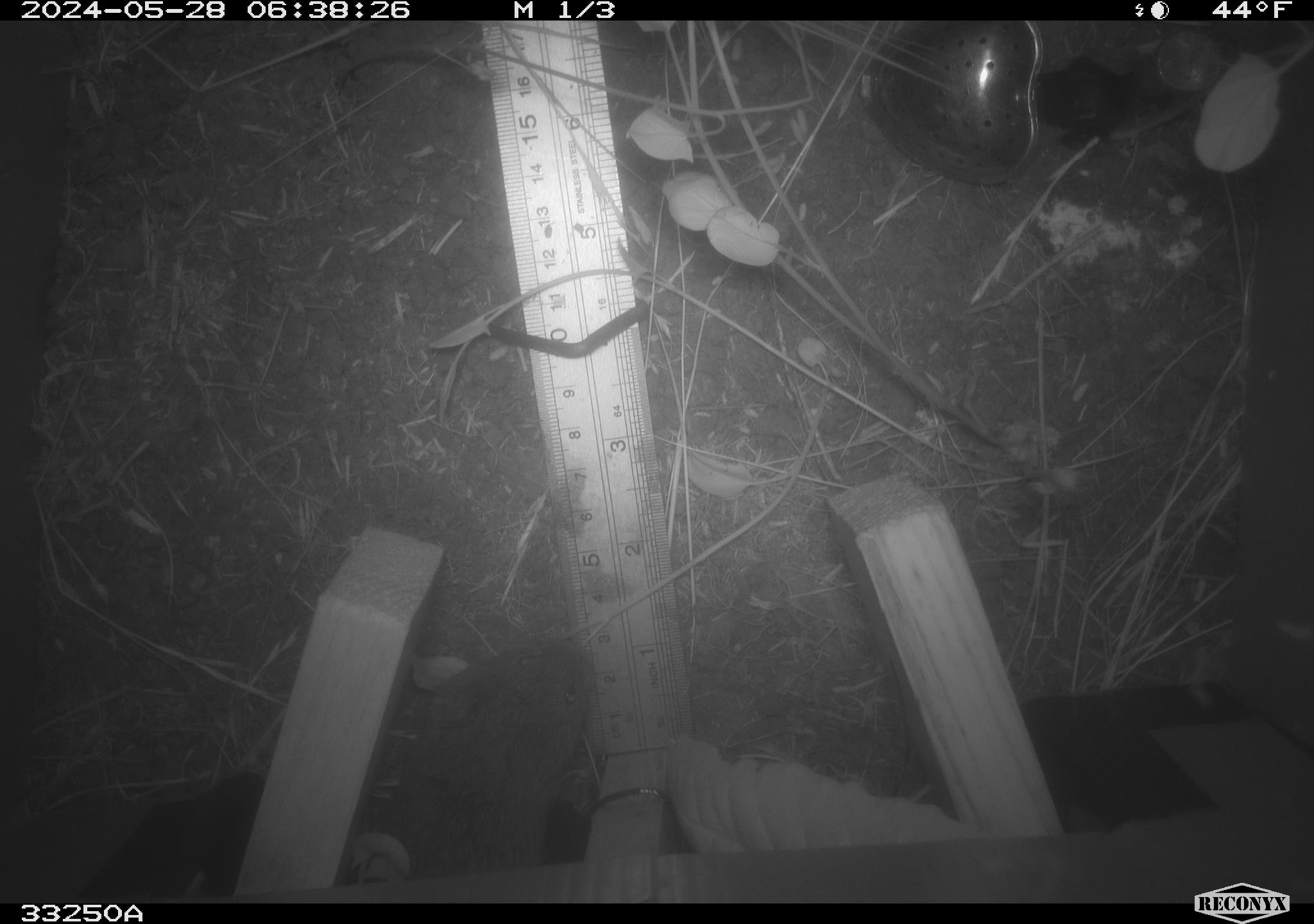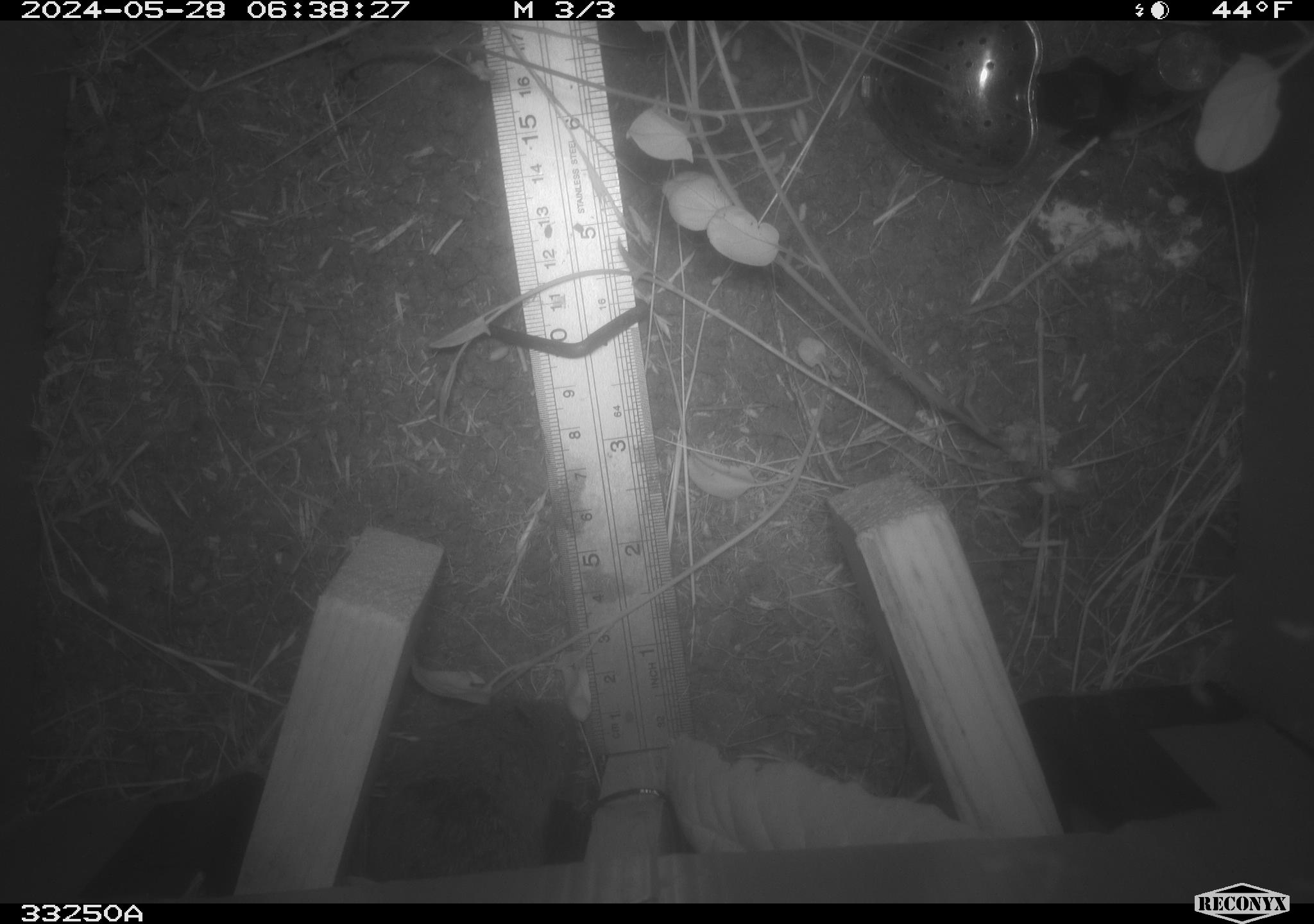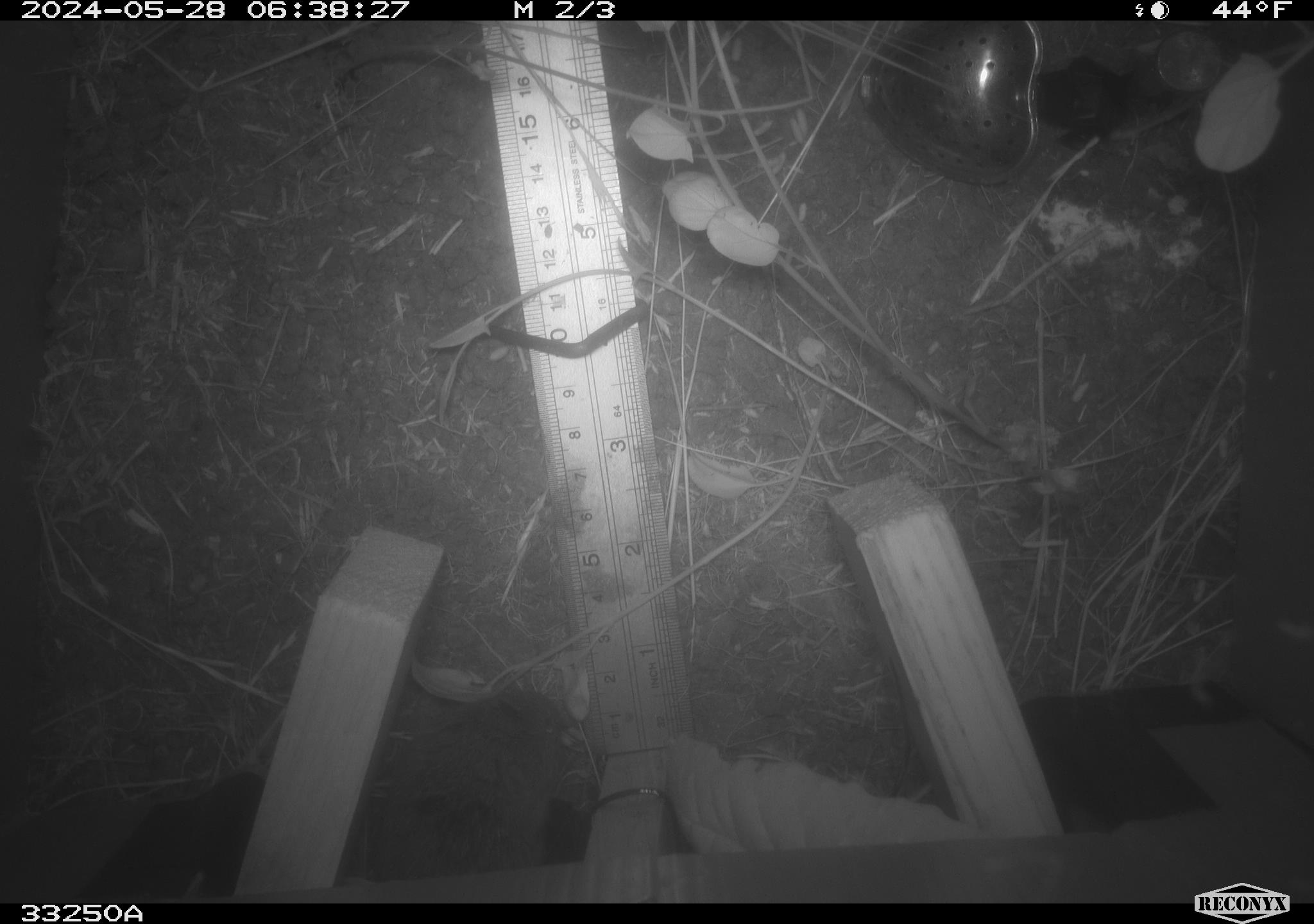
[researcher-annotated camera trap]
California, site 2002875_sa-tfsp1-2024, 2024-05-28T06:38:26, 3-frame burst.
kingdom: Animalia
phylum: Chordata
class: Mammalia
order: Rodentia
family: Cricetidae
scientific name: Arvicolinae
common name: voles, lemmings, and muskrats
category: arvicolinae subfamily